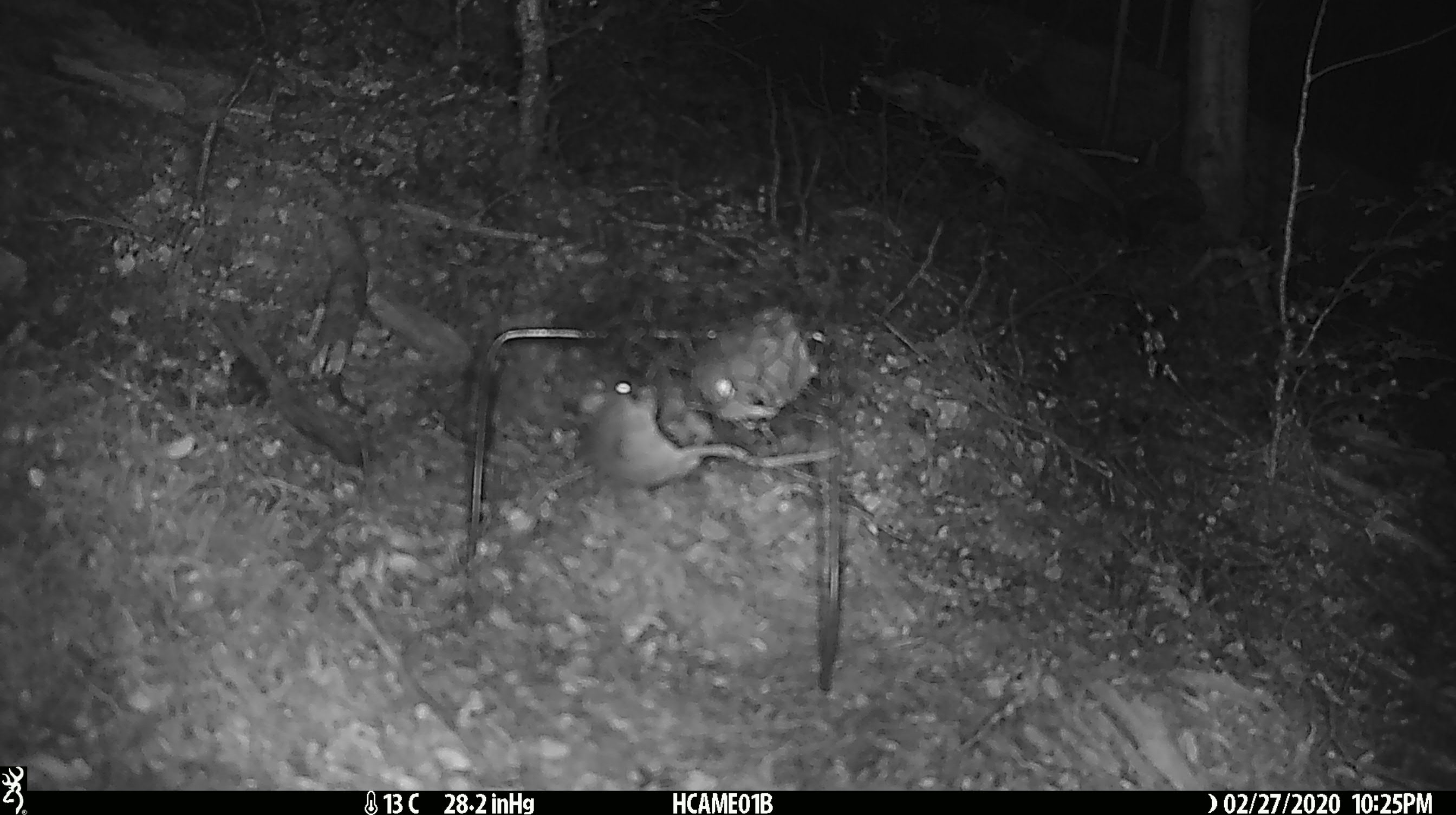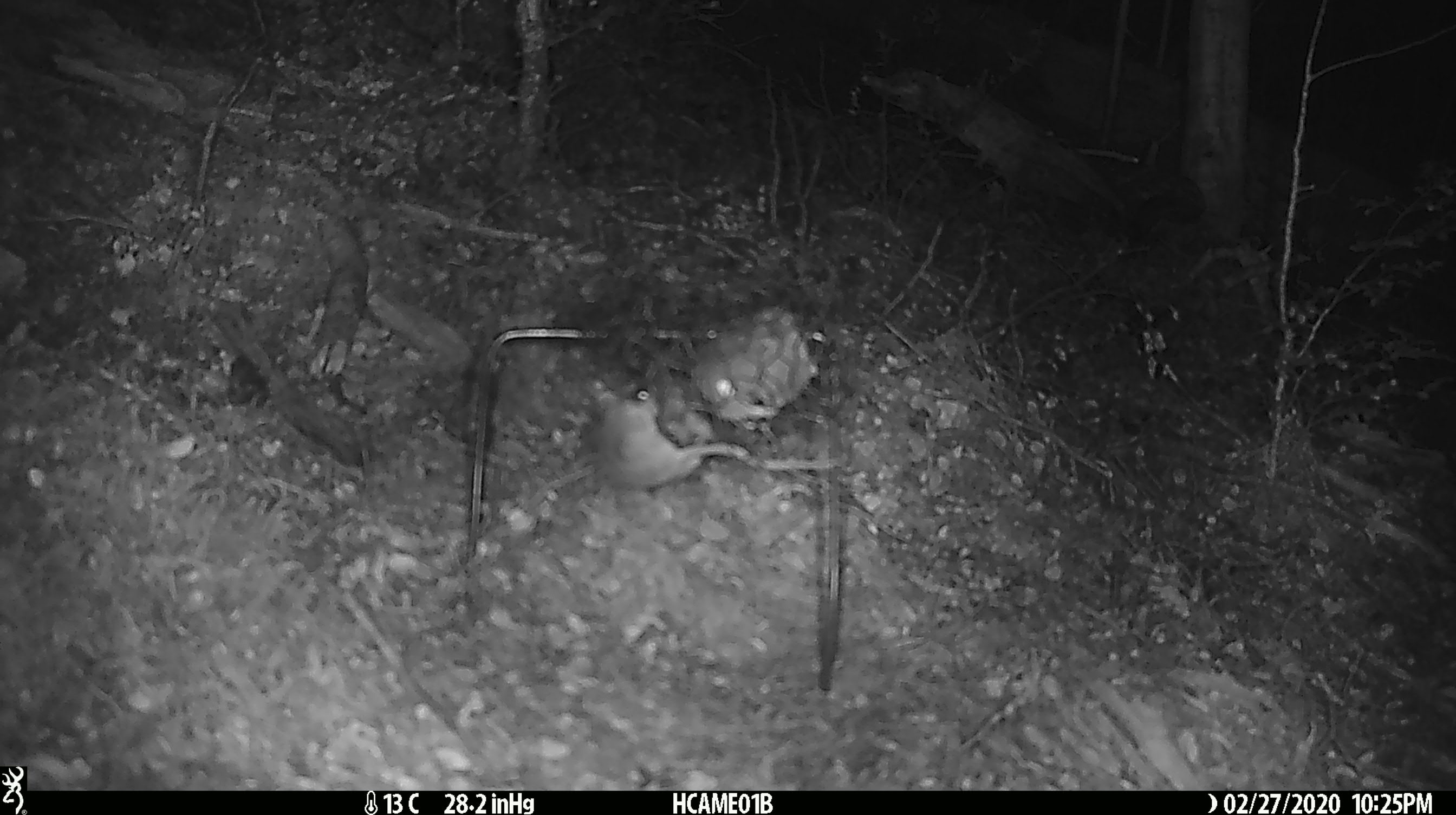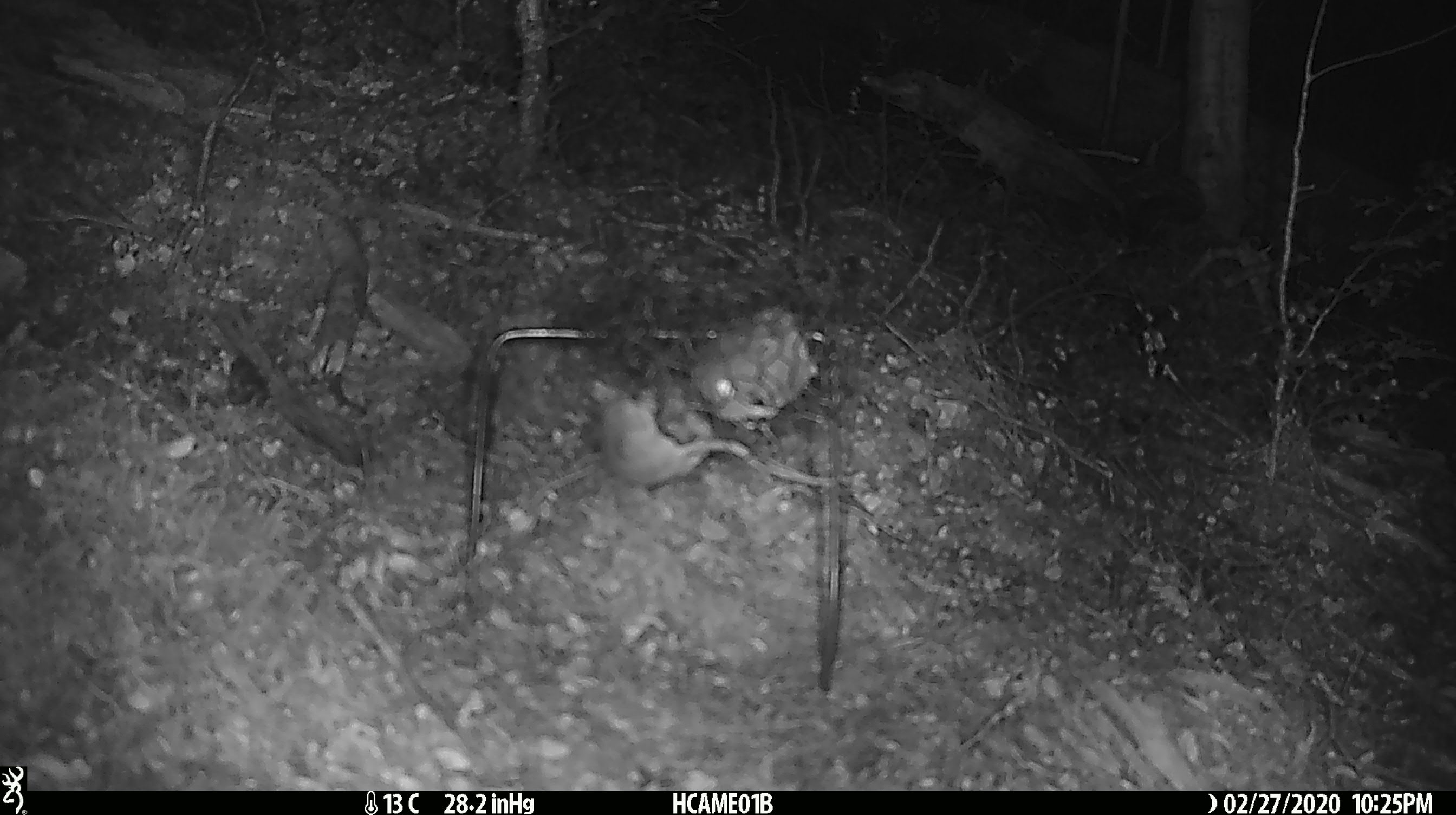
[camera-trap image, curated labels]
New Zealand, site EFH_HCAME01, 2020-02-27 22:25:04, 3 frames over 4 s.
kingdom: Animalia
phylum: Chordata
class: Mammalia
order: Rodentia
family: Muridae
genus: Mus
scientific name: Mus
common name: mouse